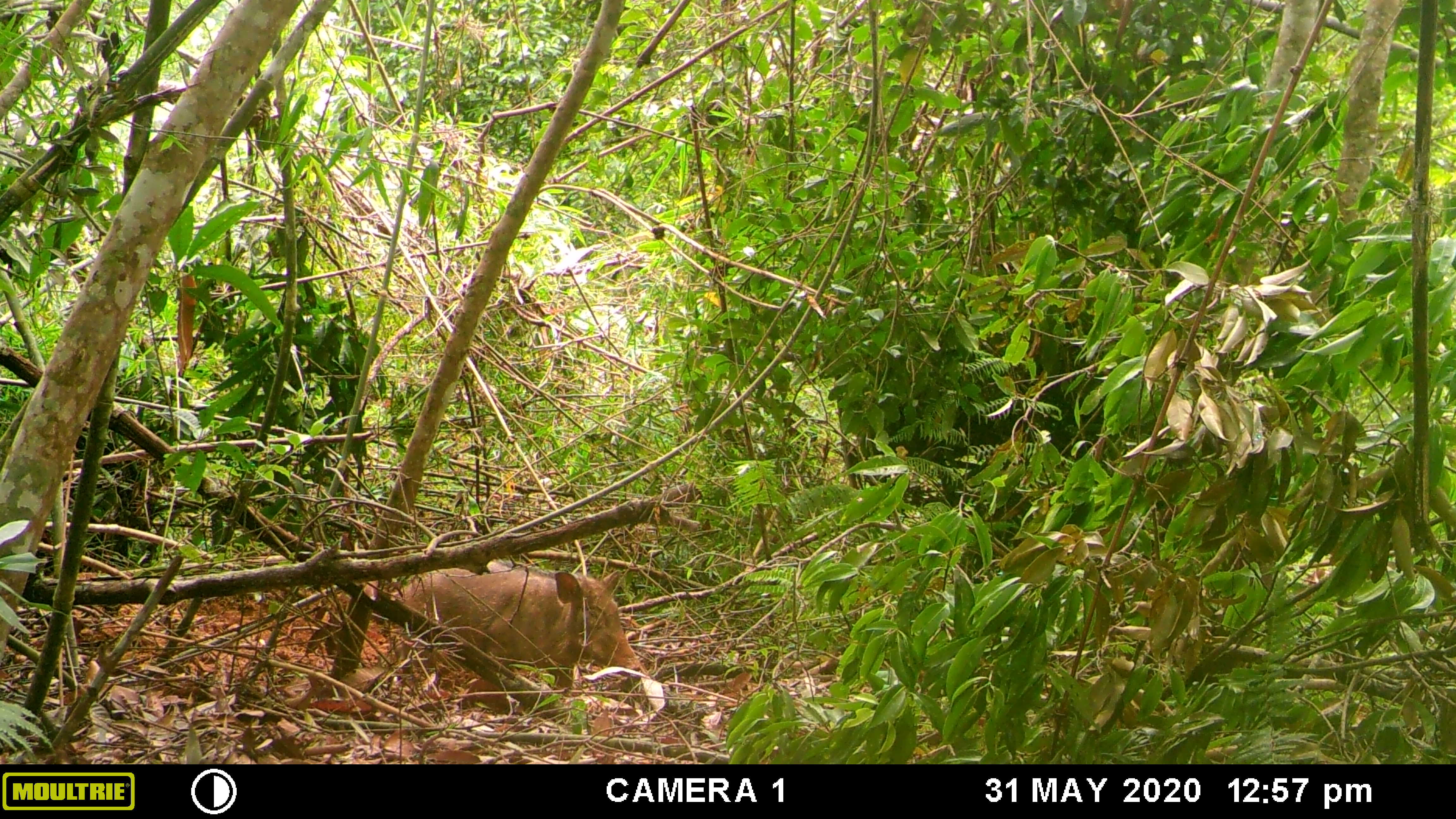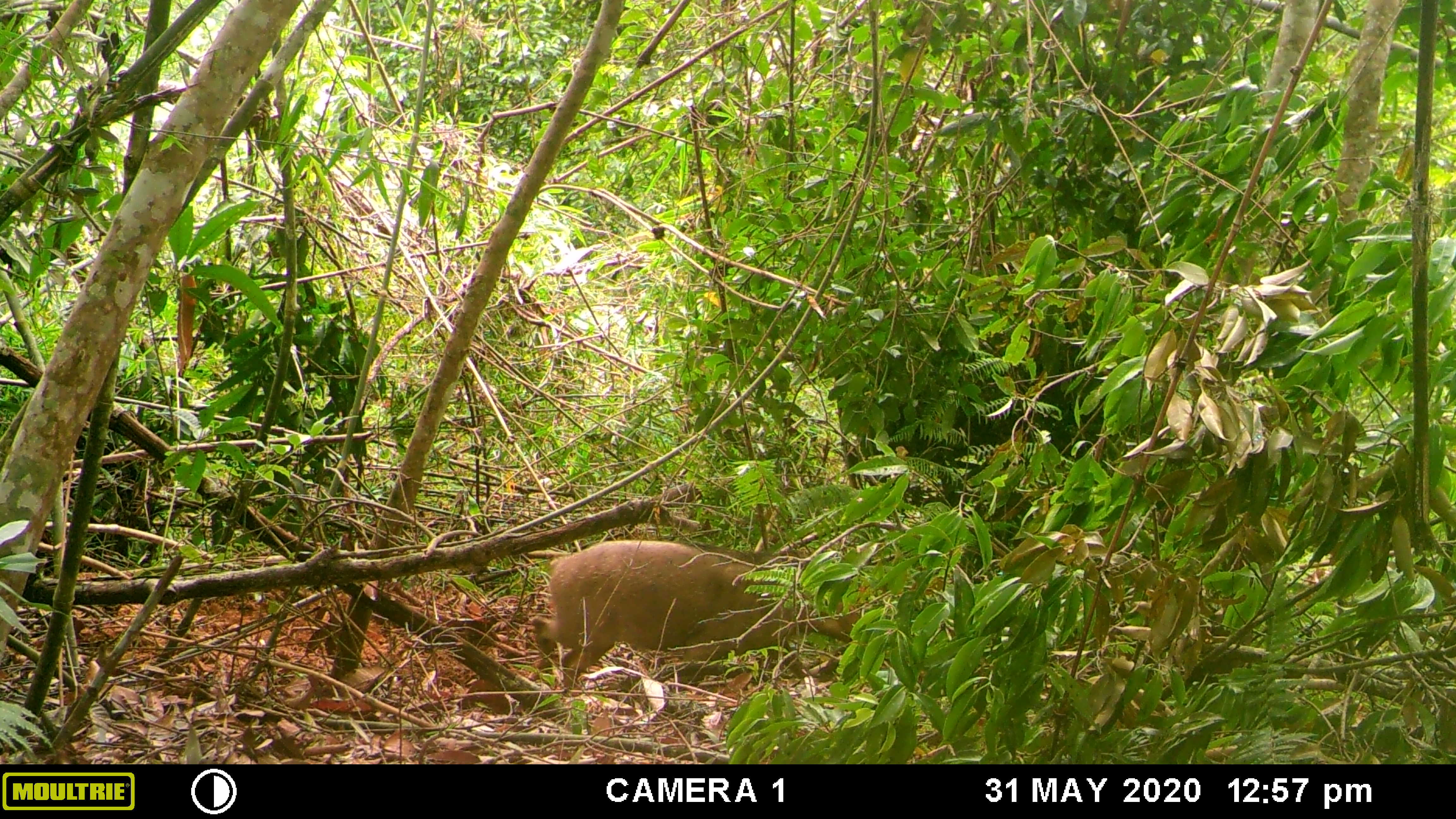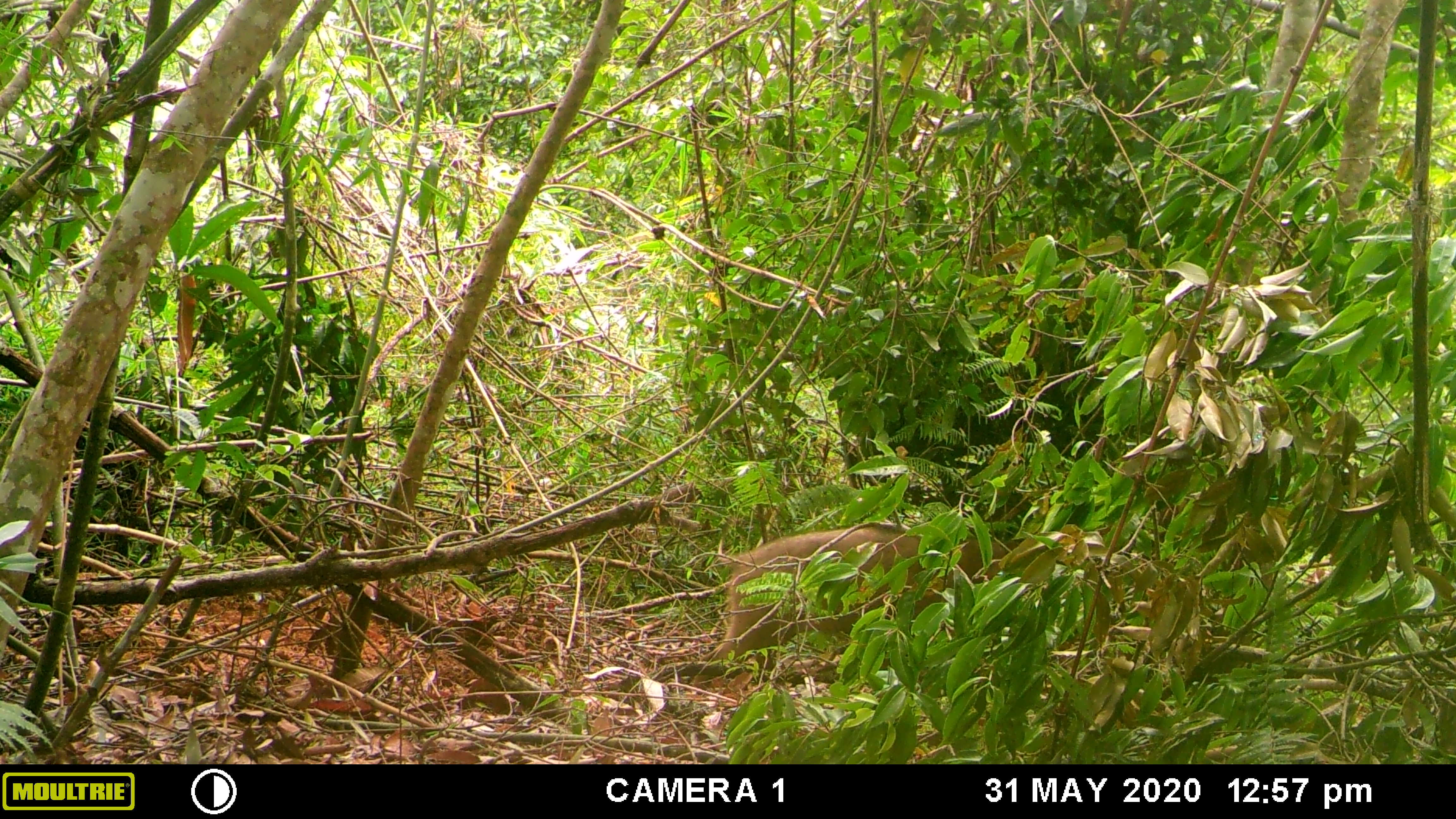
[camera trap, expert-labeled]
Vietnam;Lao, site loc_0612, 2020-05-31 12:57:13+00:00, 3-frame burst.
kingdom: Animalia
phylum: Chordata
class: Mammalia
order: Artiodactyla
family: Suidae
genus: Sus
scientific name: Sus scrofa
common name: eurasian wild pig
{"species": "eurasian wild pig (Sus scrofa)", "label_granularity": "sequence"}